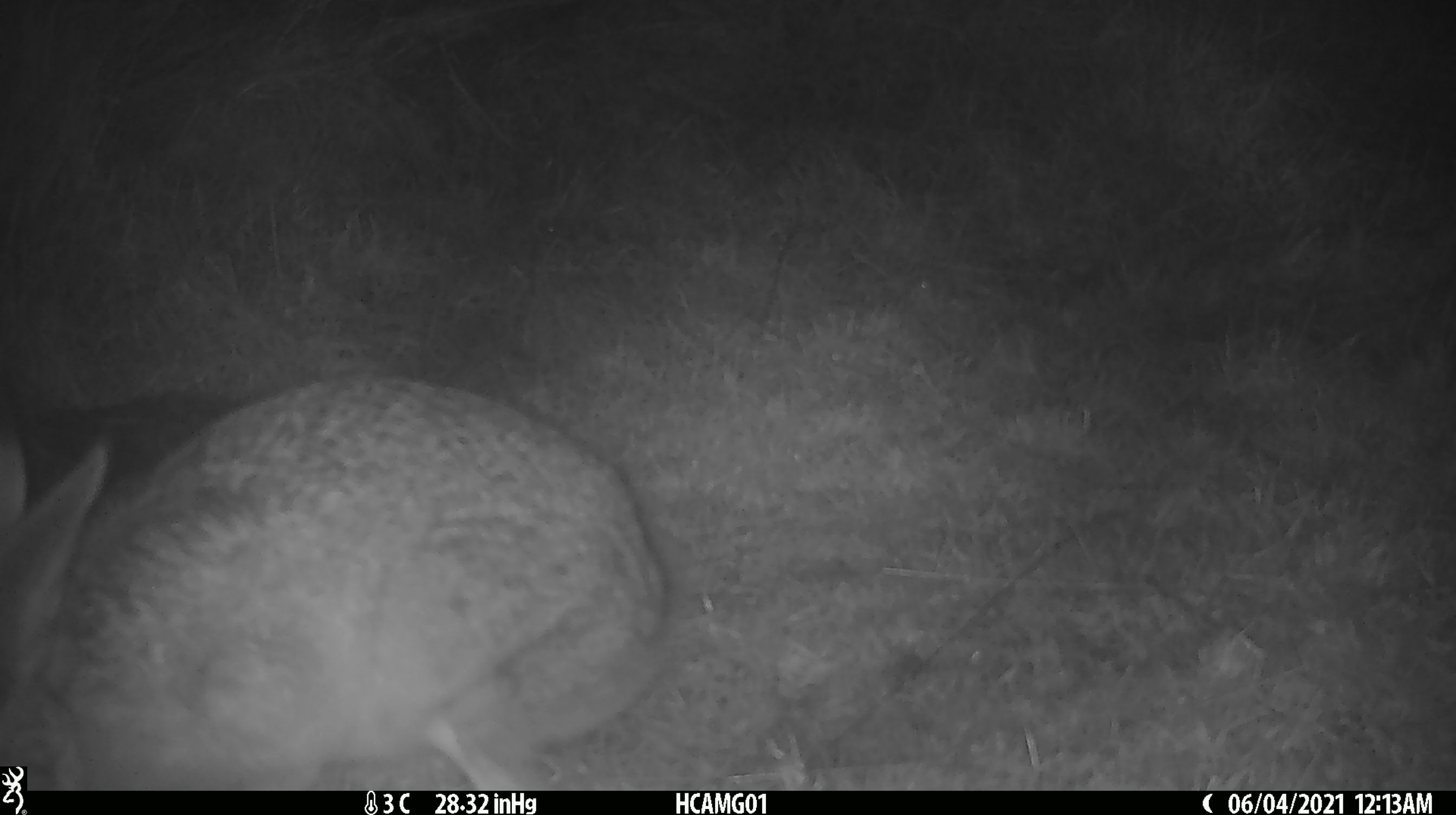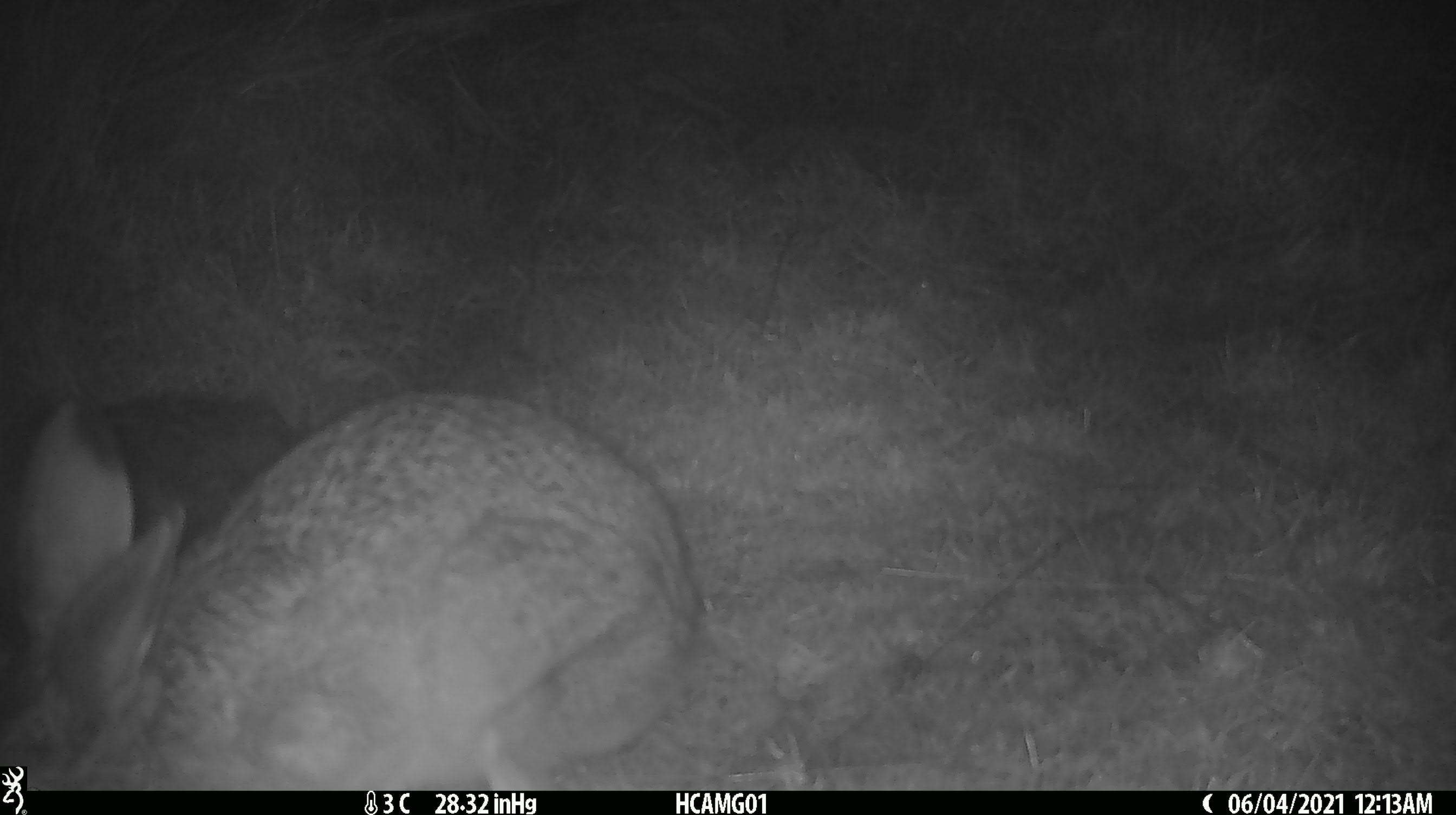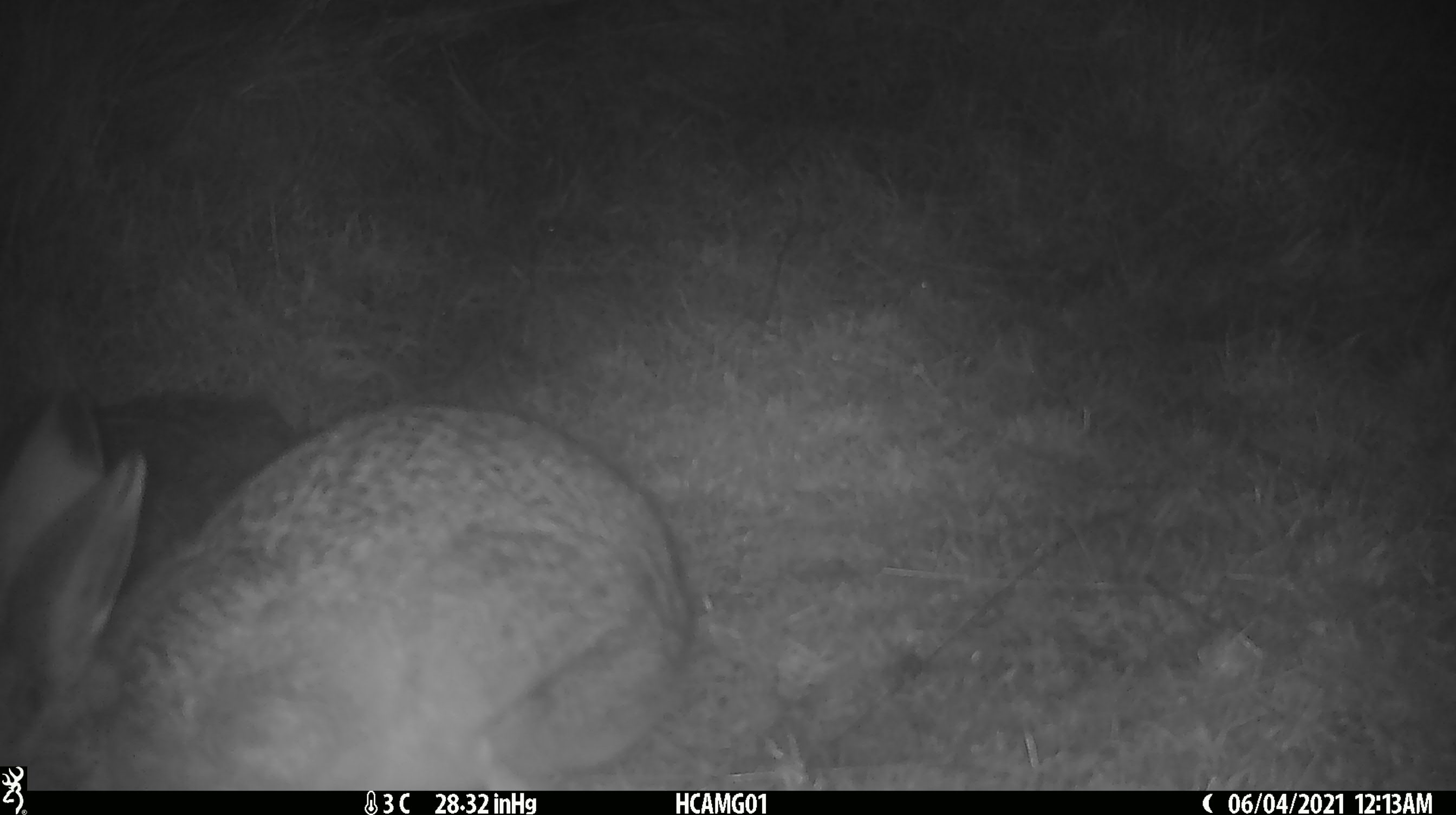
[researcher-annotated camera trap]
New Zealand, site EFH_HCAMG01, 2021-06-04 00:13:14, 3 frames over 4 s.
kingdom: Animalia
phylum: Chordata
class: Mammalia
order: Lagomorpha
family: Leporidae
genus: Oryctolagus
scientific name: Oryctolagus cuniculus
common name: european rabbit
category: rabbit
Rabbit (european rabbit) (Oryctolagus cuniculus).